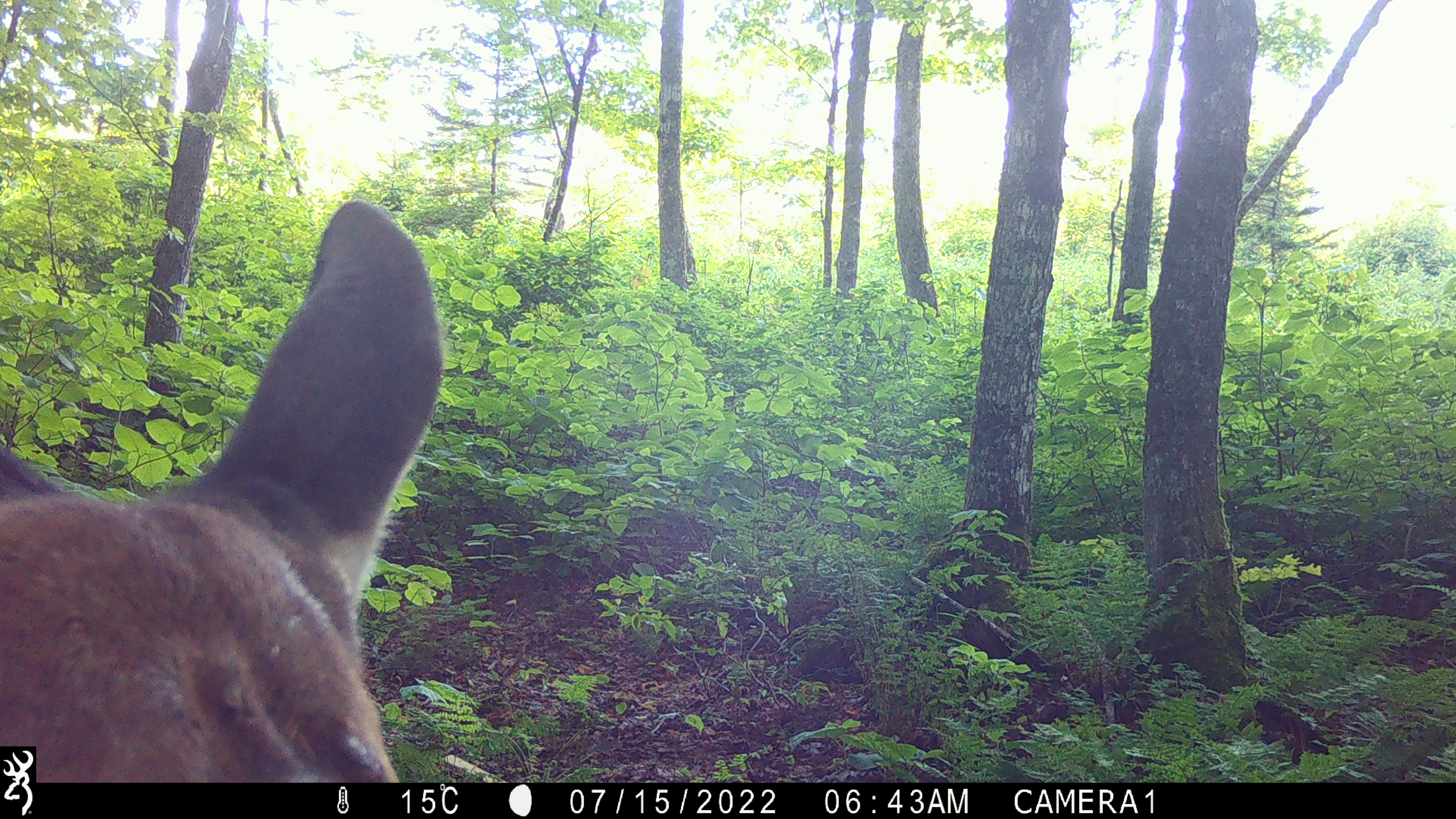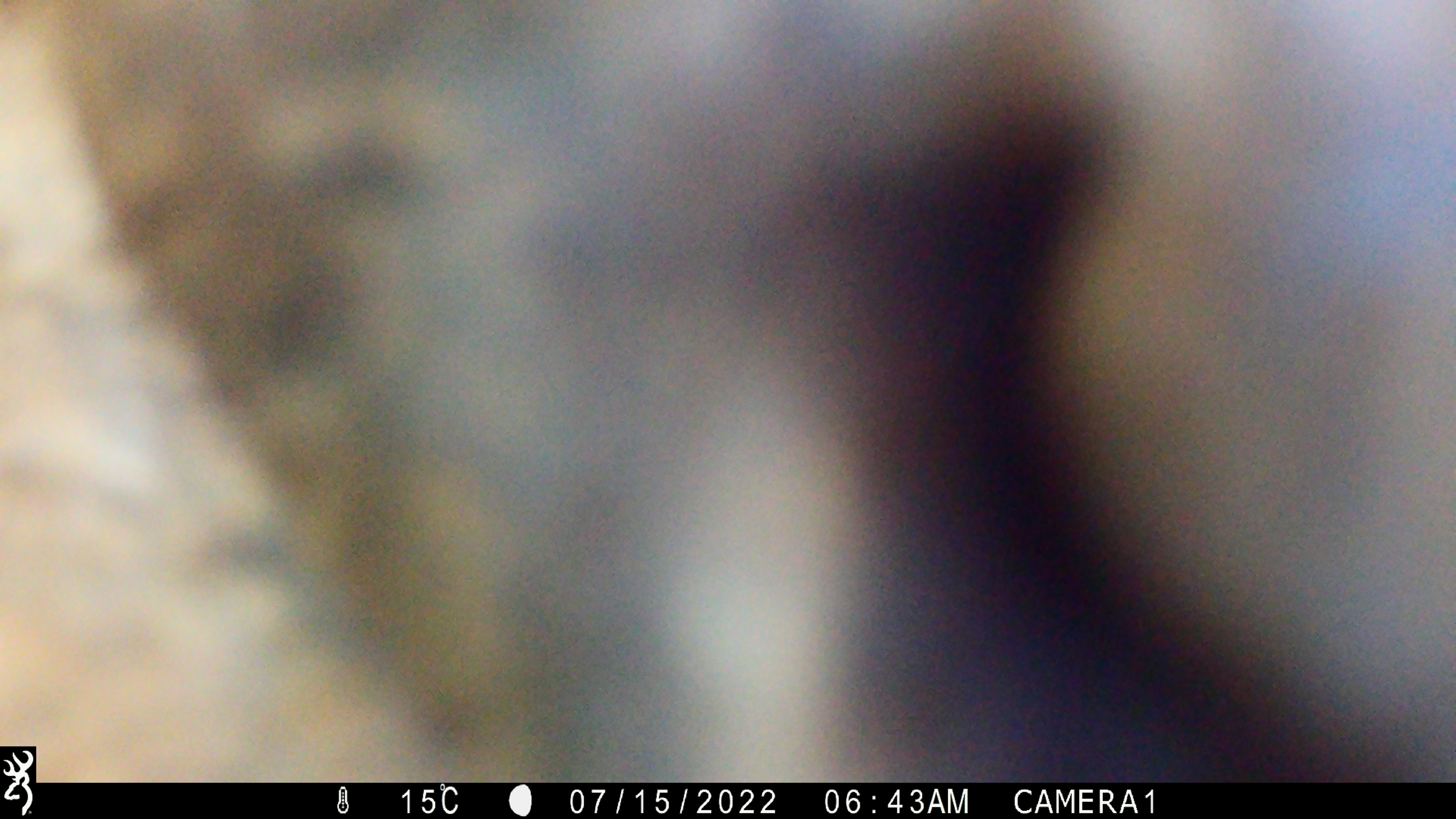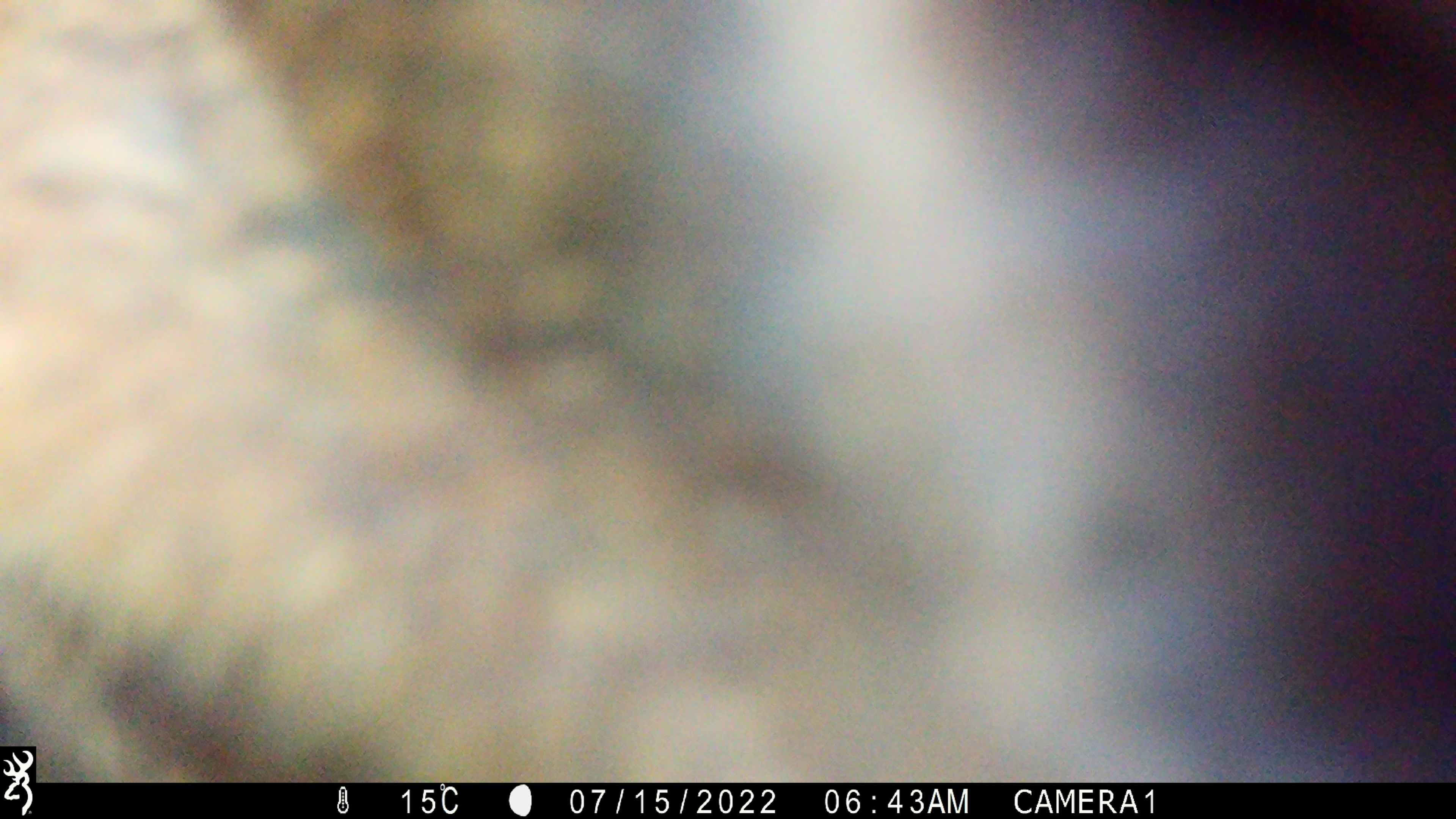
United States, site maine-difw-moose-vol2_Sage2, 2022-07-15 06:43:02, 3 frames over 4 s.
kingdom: Animalia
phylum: Chordata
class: Mammalia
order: Artiodactyla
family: Cervidae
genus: Alces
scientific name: Alces alces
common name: moose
Moose (Alces alces).